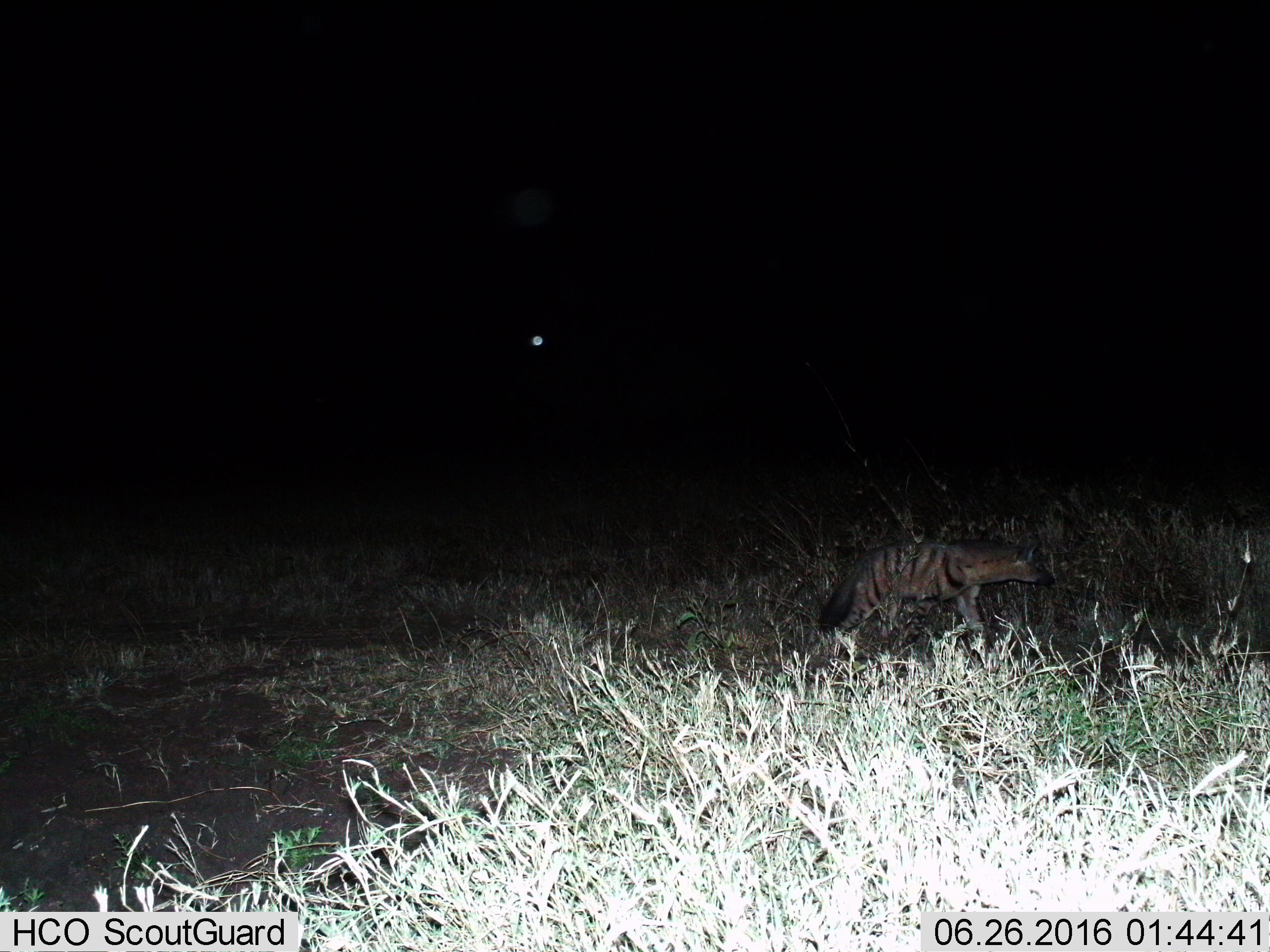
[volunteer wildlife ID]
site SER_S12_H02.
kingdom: Animalia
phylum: Chordata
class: Mammalia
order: Carnivora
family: Hyaenidae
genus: Hyaena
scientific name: Hyaena hyaena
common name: striped hyena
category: hyenastriped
Hyenastriped (striped hyena) (Hyaena hyaena), count 1. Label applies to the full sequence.